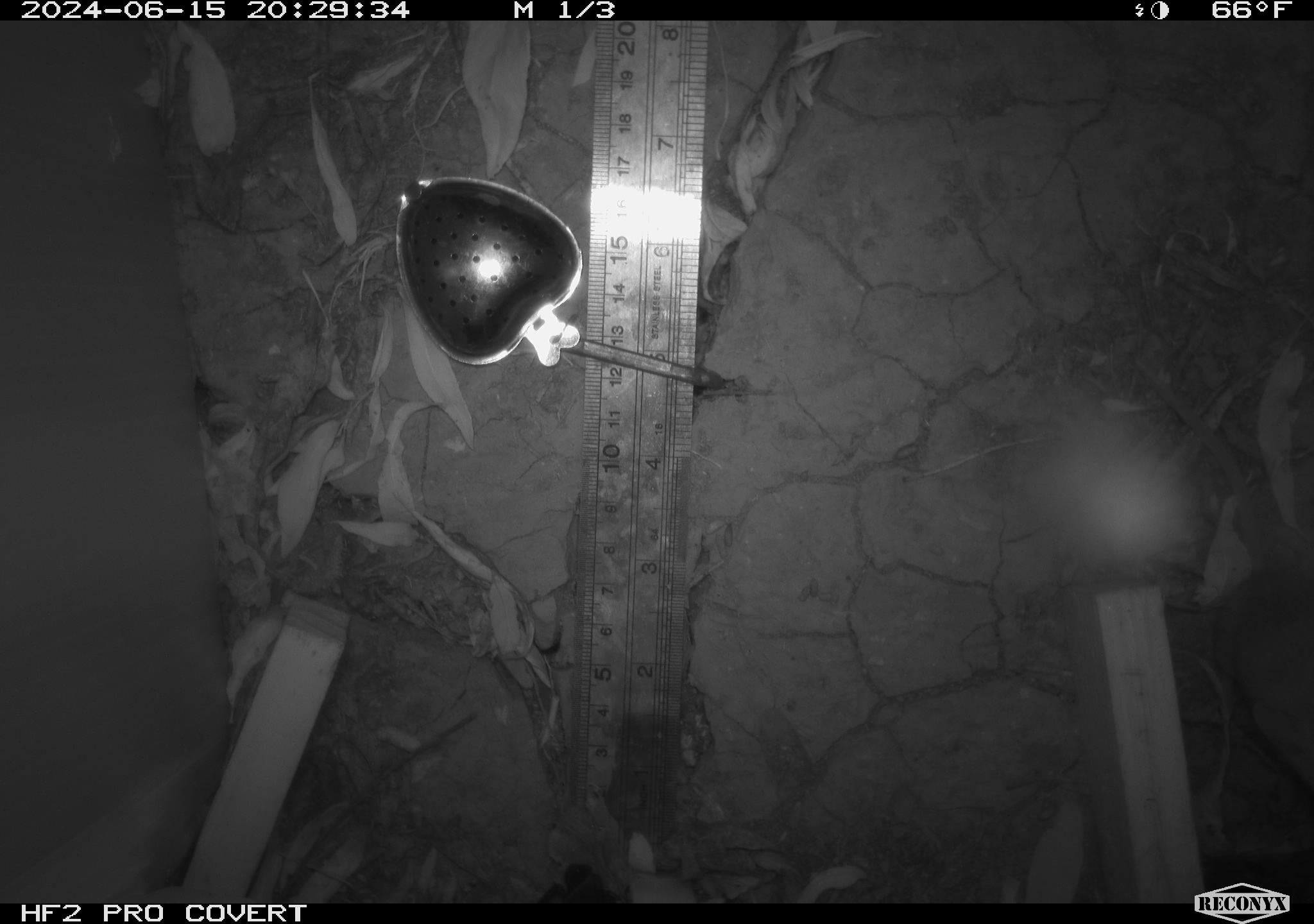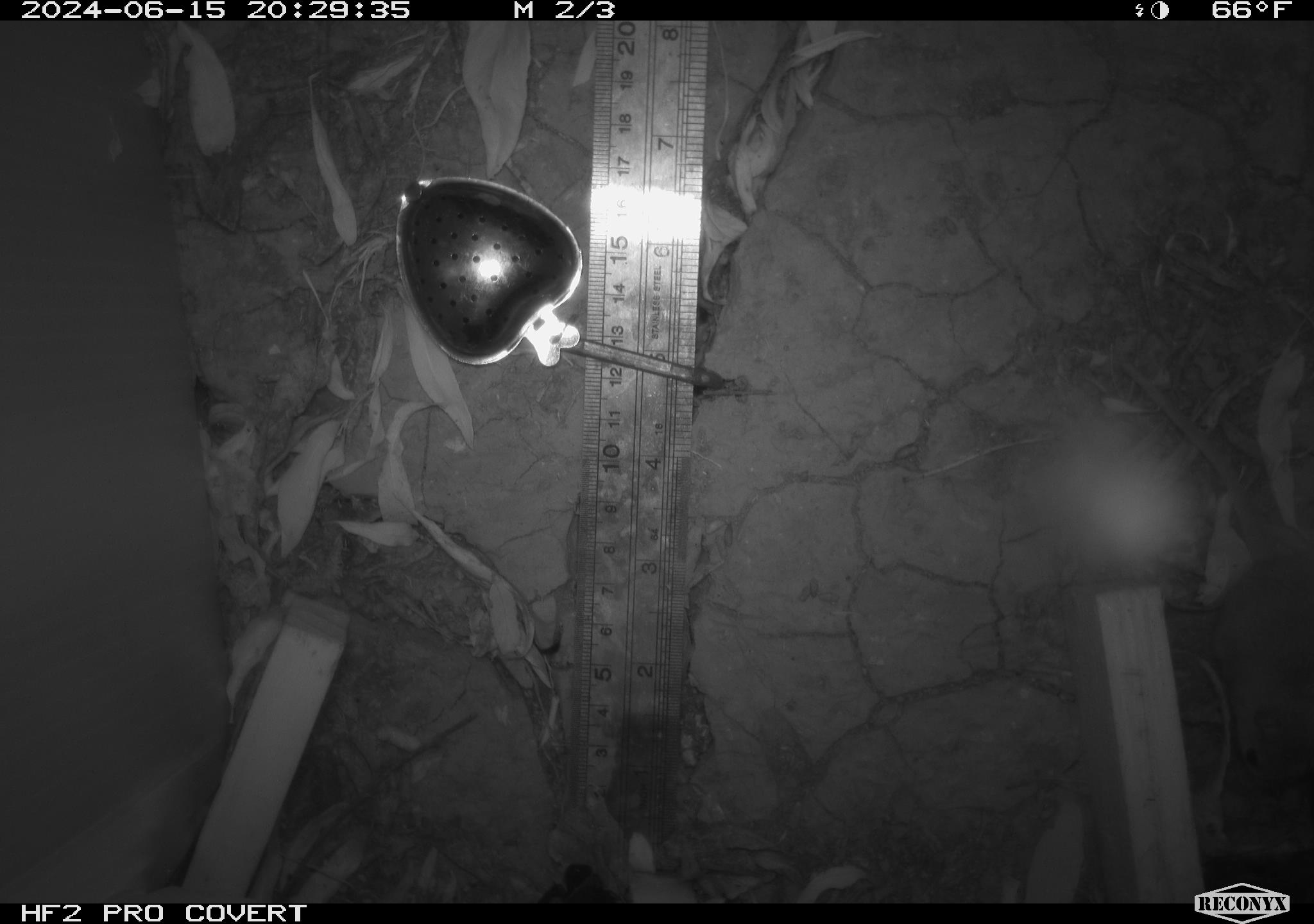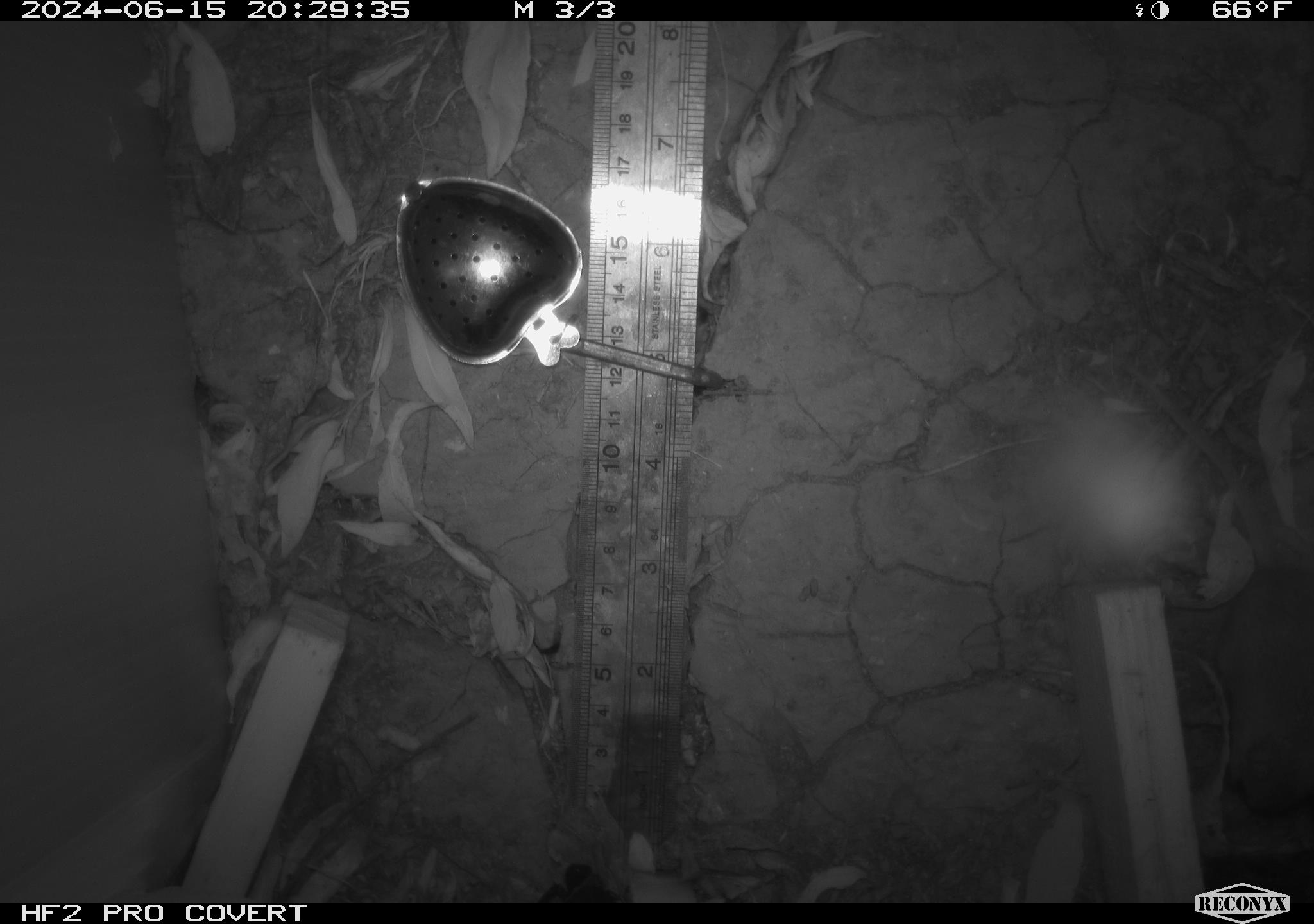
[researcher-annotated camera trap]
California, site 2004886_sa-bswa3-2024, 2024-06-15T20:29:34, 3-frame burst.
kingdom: Animalia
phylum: Chordata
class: Mammalia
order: Rodentia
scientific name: Rodentia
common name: mouse species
Mouse species (Rodentia).